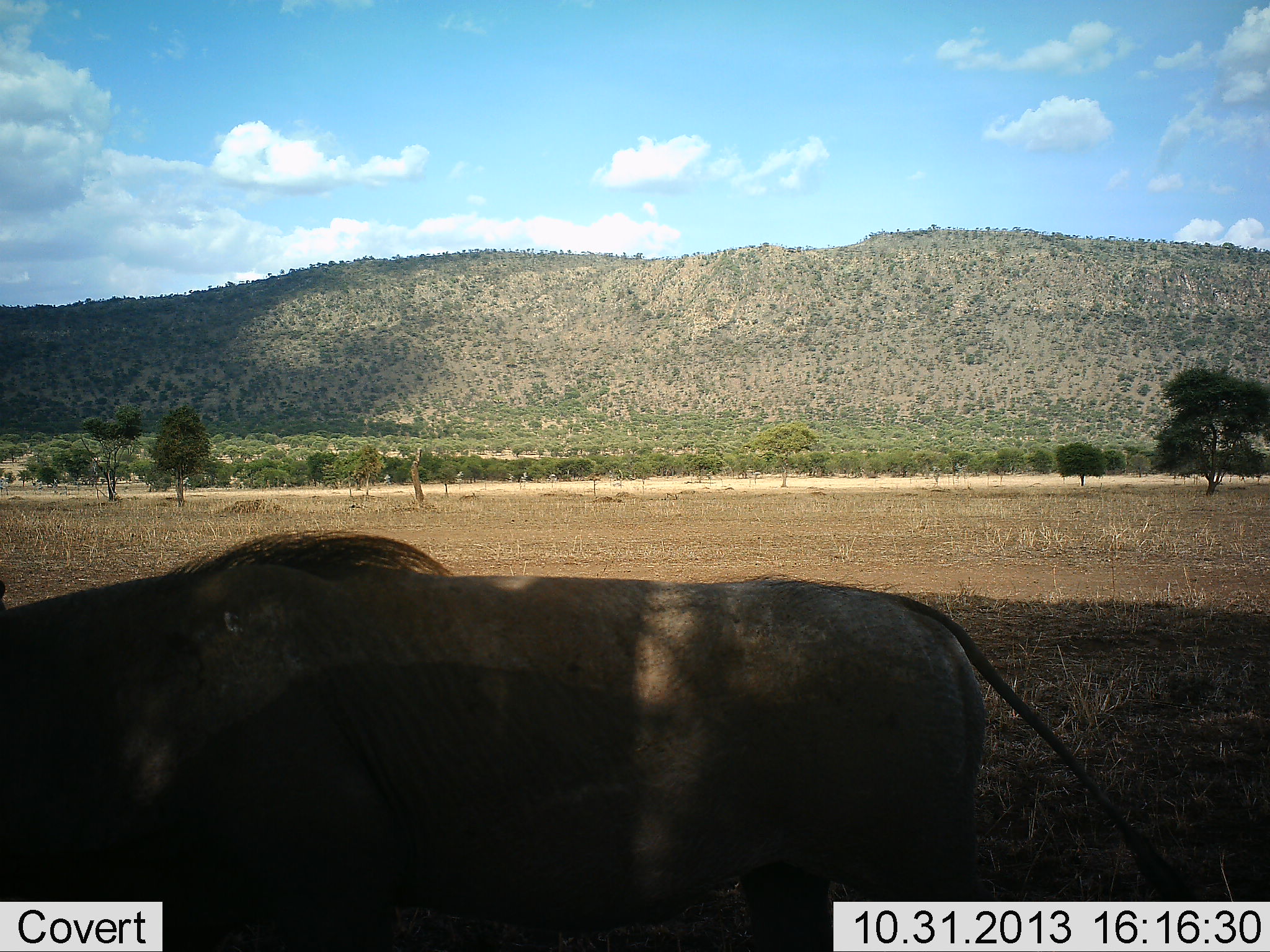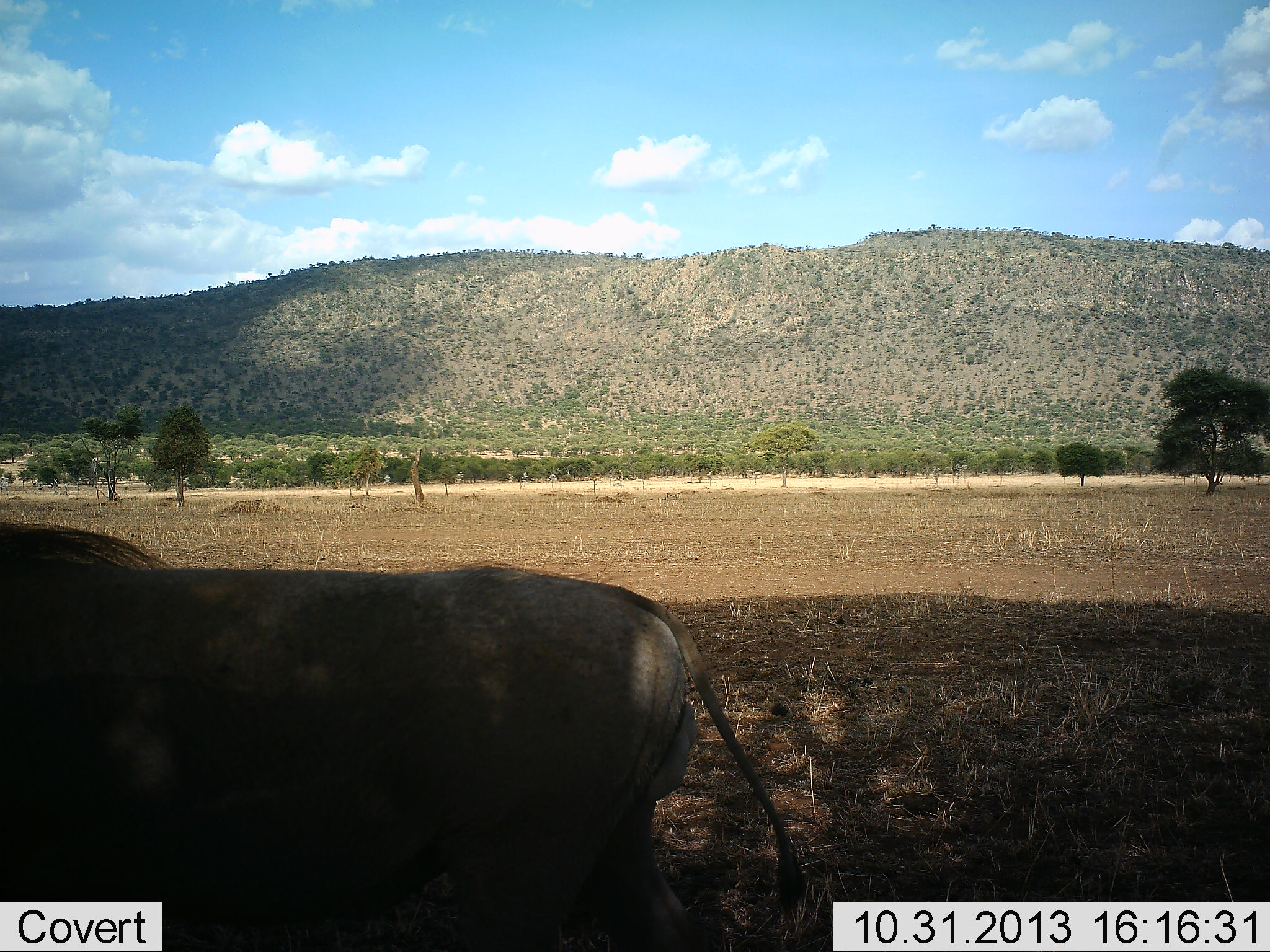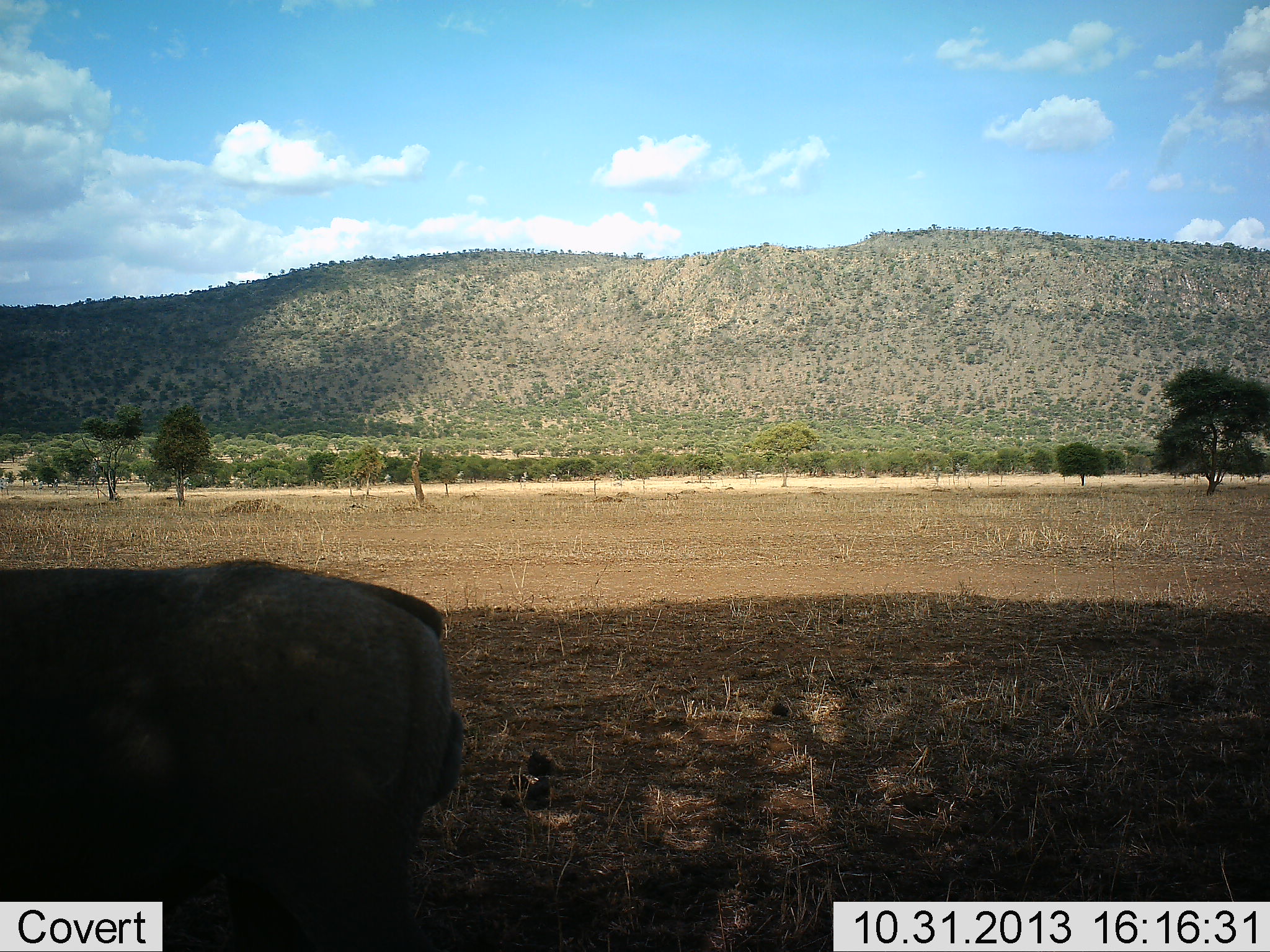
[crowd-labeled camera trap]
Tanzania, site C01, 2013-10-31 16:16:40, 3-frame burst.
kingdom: Animalia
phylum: Chordata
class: Mammalia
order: Artiodactyla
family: Suidae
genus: Phacochoerus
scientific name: Phacochoerus africanus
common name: warthog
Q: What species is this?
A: Warthog (Phacochoerus africanus).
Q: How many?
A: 1.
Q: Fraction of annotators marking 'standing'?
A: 10%.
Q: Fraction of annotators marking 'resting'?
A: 0%.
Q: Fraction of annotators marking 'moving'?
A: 90%.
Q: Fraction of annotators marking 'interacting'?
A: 0%.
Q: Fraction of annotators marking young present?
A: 0%.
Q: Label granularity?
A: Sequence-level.